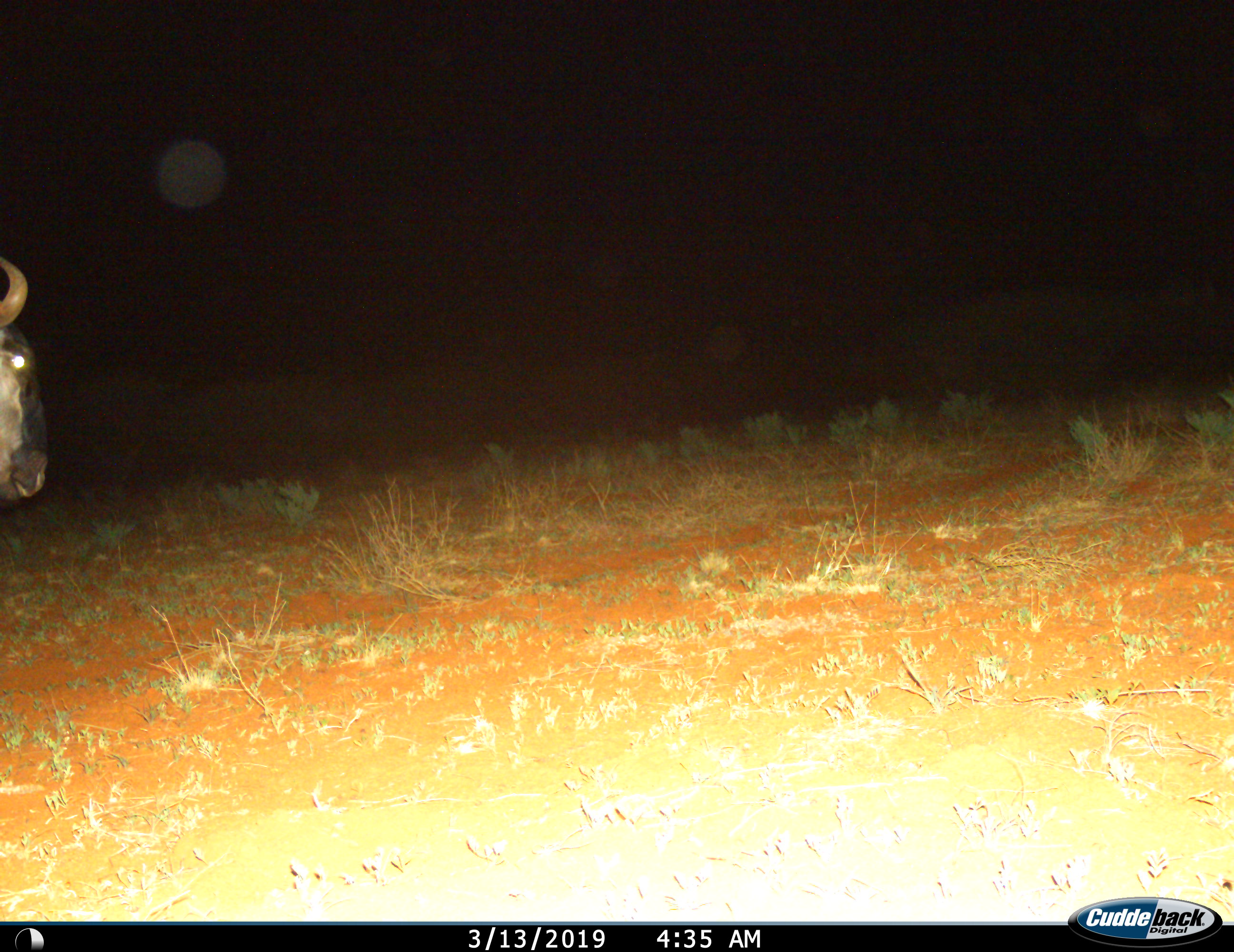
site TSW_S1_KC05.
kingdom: Animalia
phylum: Chordata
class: Mammalia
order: Artiodactyla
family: Bovidae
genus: Connochaetes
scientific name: Connochaetes taurinus taurinus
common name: blue wildebeest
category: wildebeestblue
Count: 1.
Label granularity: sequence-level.